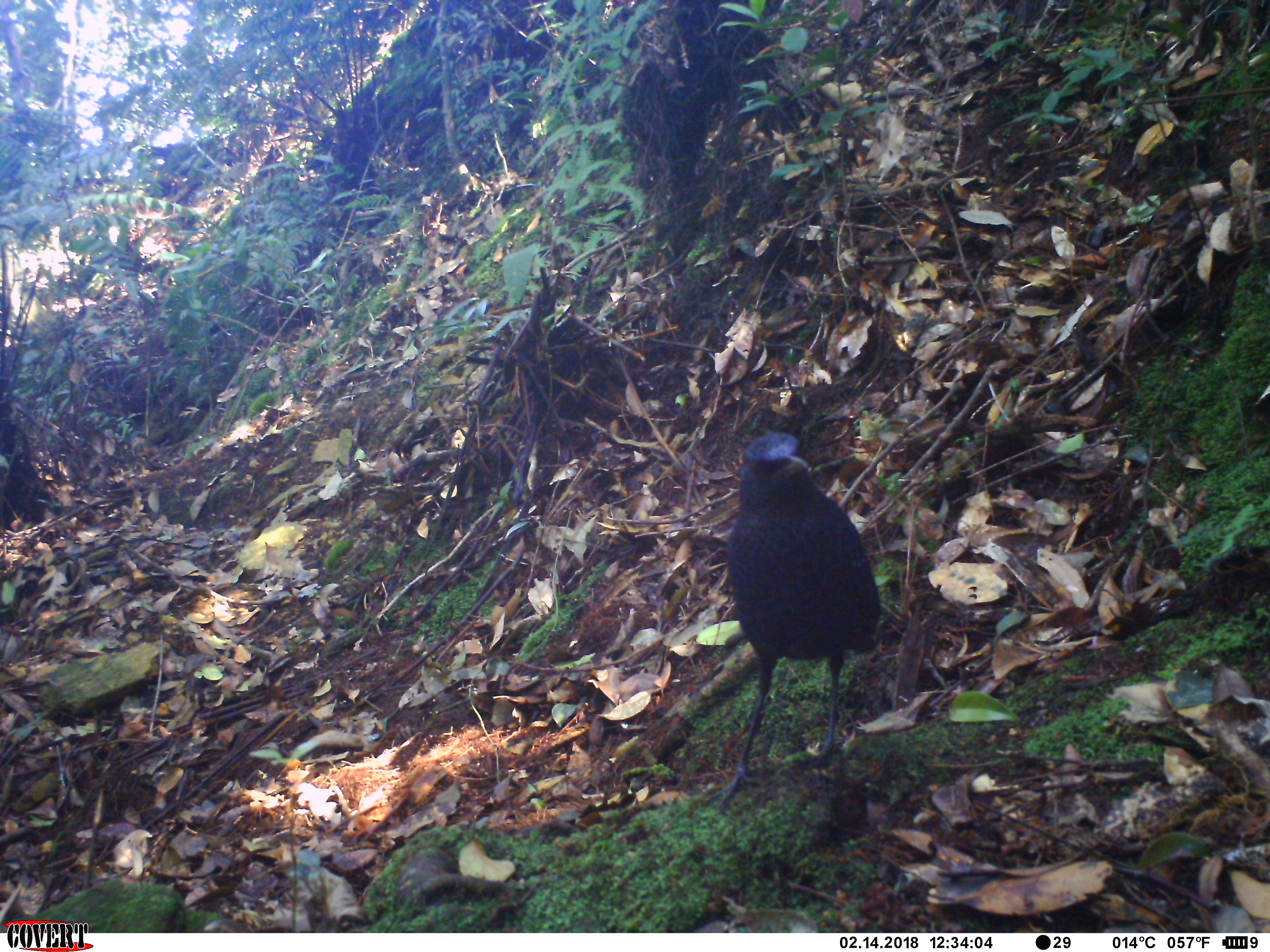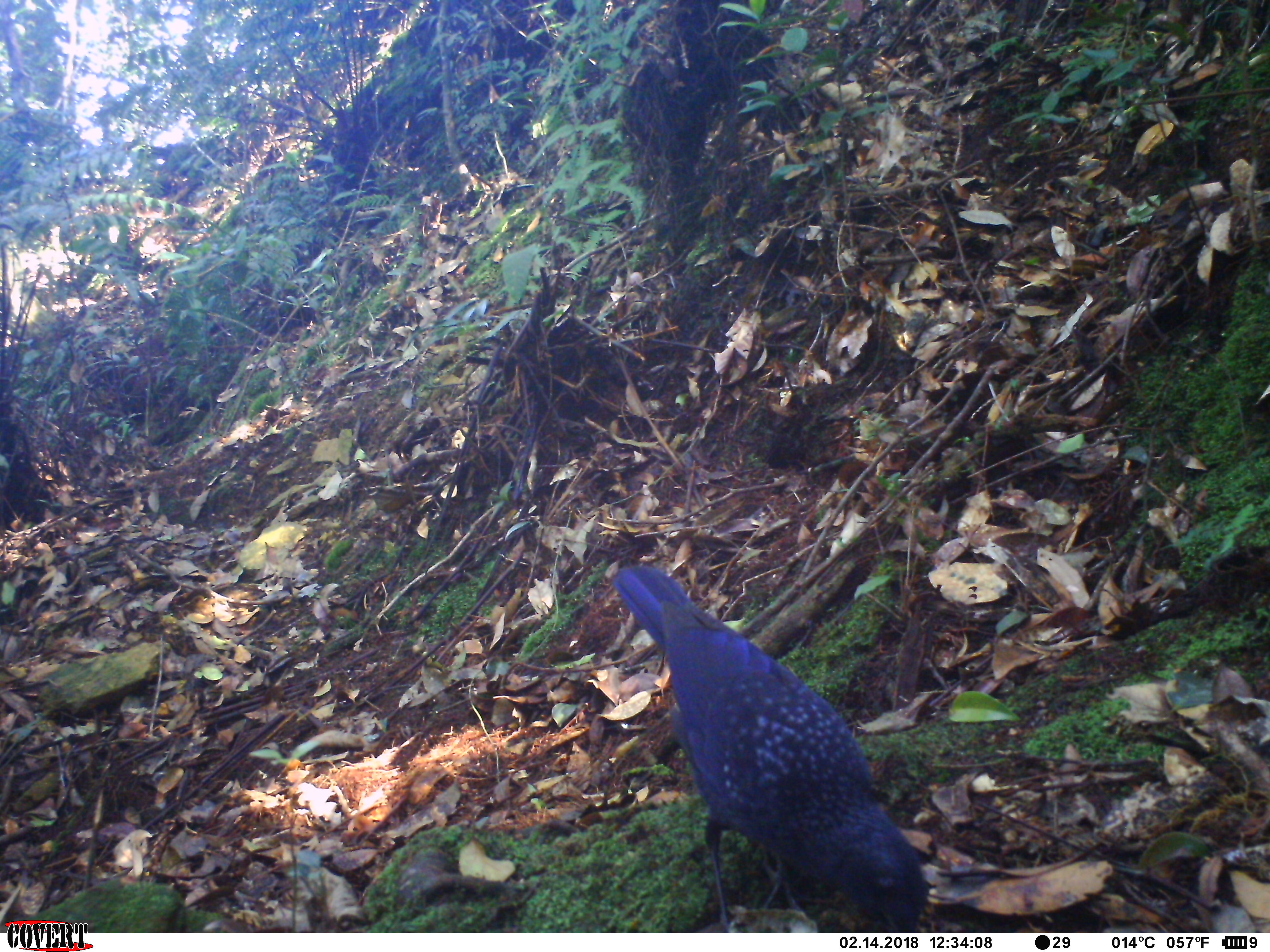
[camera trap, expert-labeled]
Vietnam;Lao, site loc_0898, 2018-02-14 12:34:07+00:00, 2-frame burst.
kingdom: Animalia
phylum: Chordata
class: Aves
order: Passeriformes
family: Muscicapidae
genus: Myophonus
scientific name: Myophonus caeruleus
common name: blue whistling thrush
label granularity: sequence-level